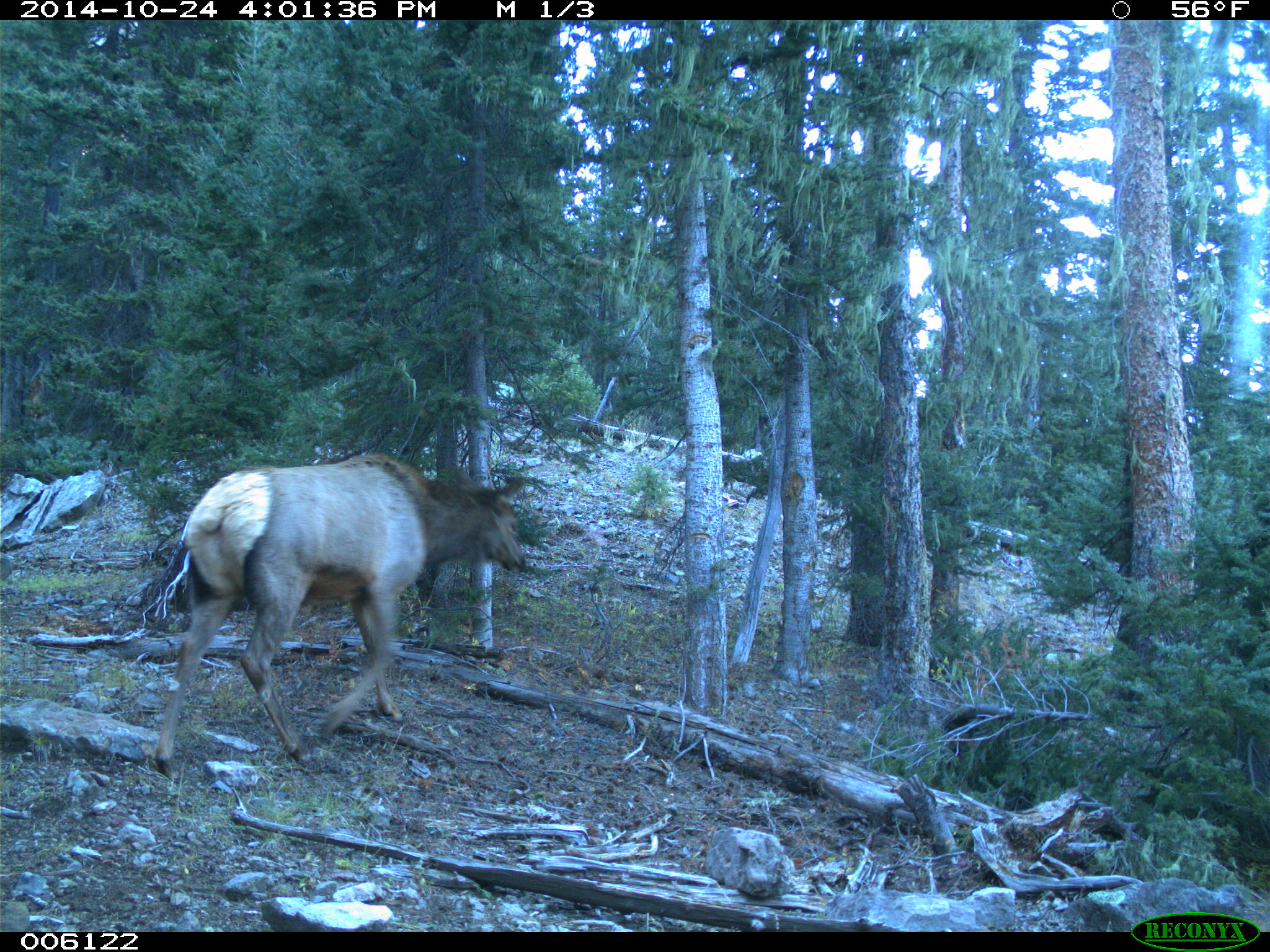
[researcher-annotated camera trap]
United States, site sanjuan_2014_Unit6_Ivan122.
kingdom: Animalia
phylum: Chordata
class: Mammalia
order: Artiodactyla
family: Cervidae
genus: Cervus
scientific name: Cervus elaphus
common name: red deer